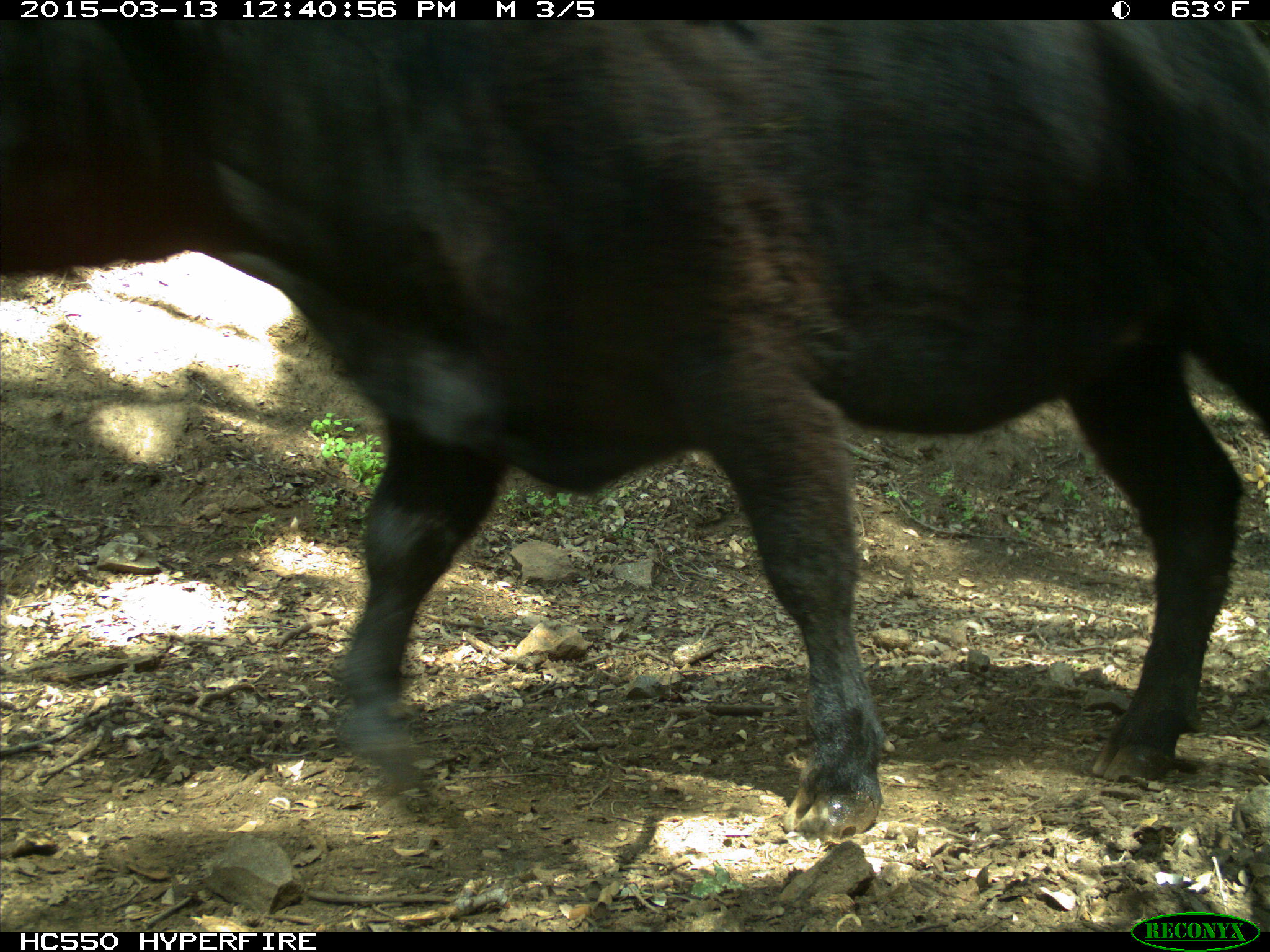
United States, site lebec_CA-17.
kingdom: Animalia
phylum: Chordata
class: Mammalia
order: Artiodactyla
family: Bovidae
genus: Bos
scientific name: Bos taurus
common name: domestic cow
Bos taurus (domestic cow).